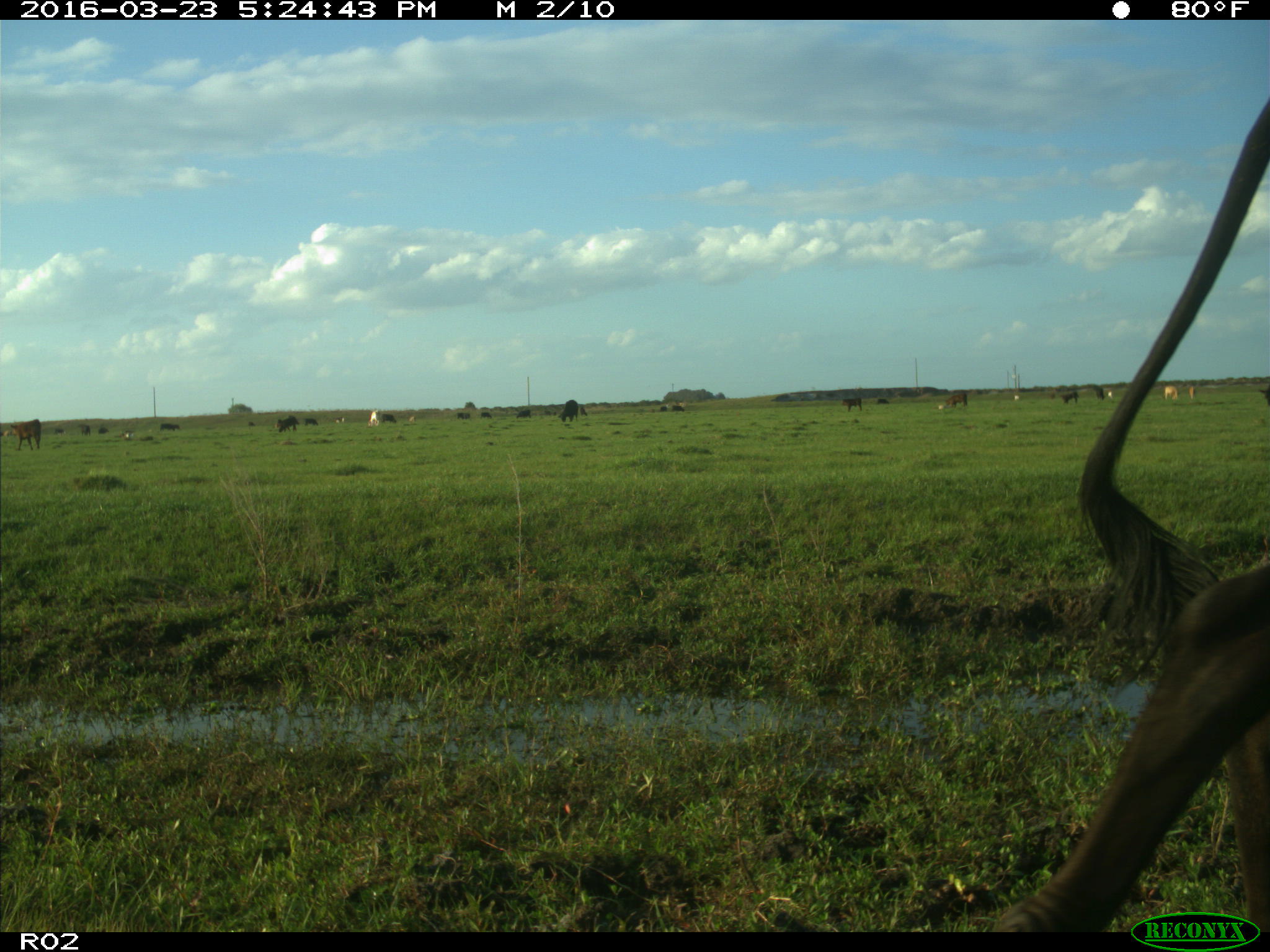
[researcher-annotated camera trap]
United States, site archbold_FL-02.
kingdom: Animalia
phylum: Chordata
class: Mammalia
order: Artiodactyla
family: Bovidae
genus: Bos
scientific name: Bos taurus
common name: domestic cow